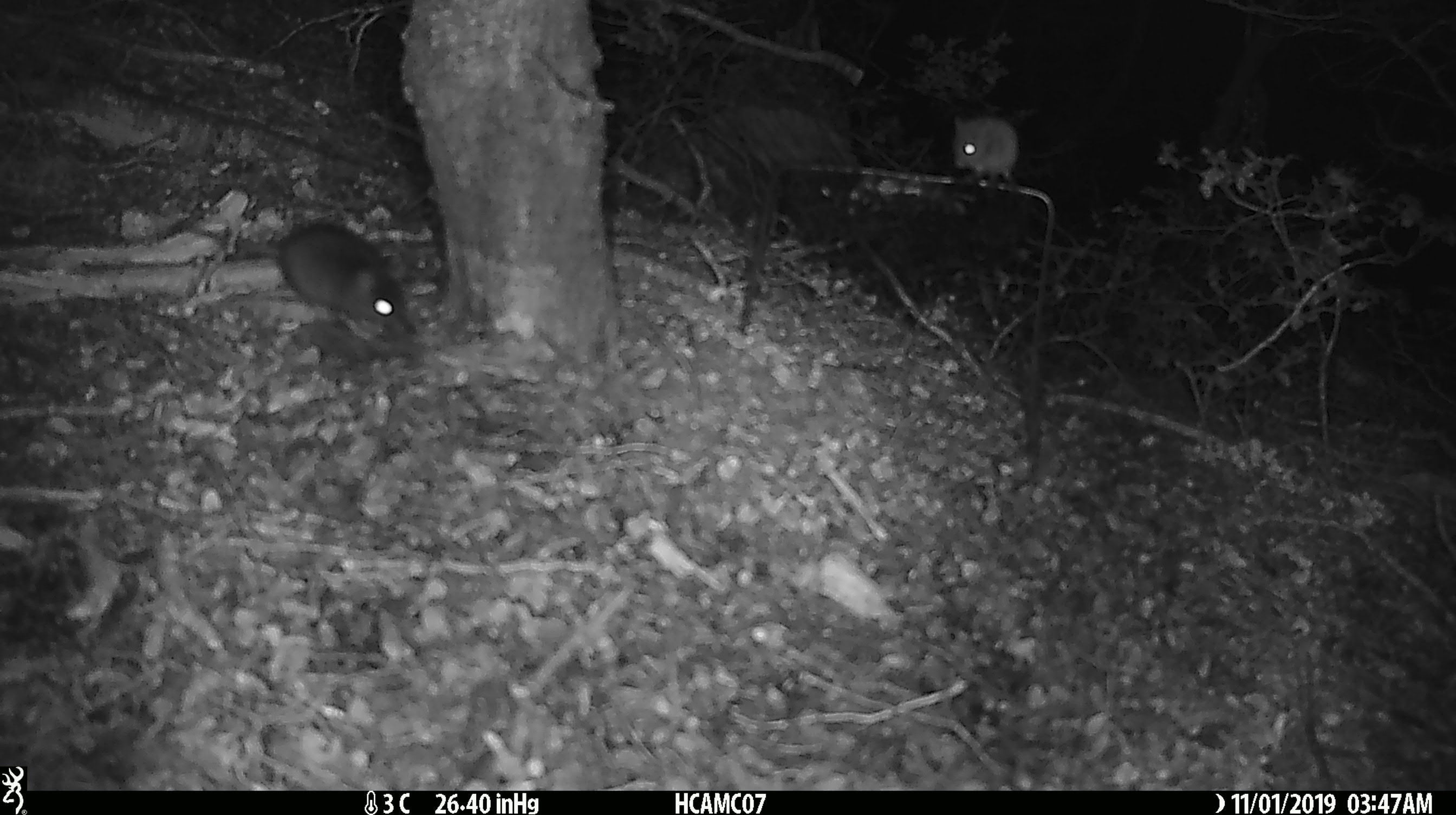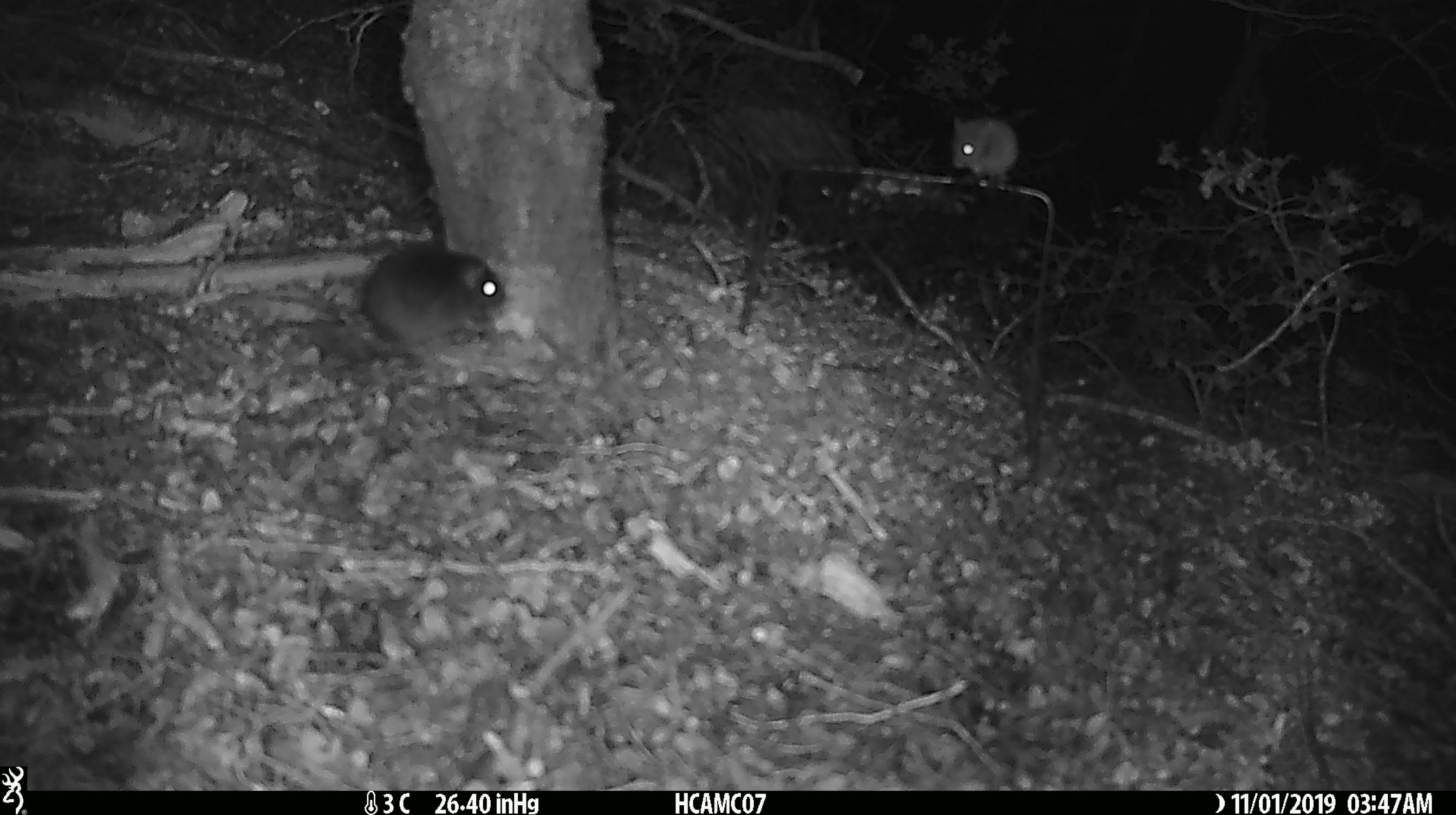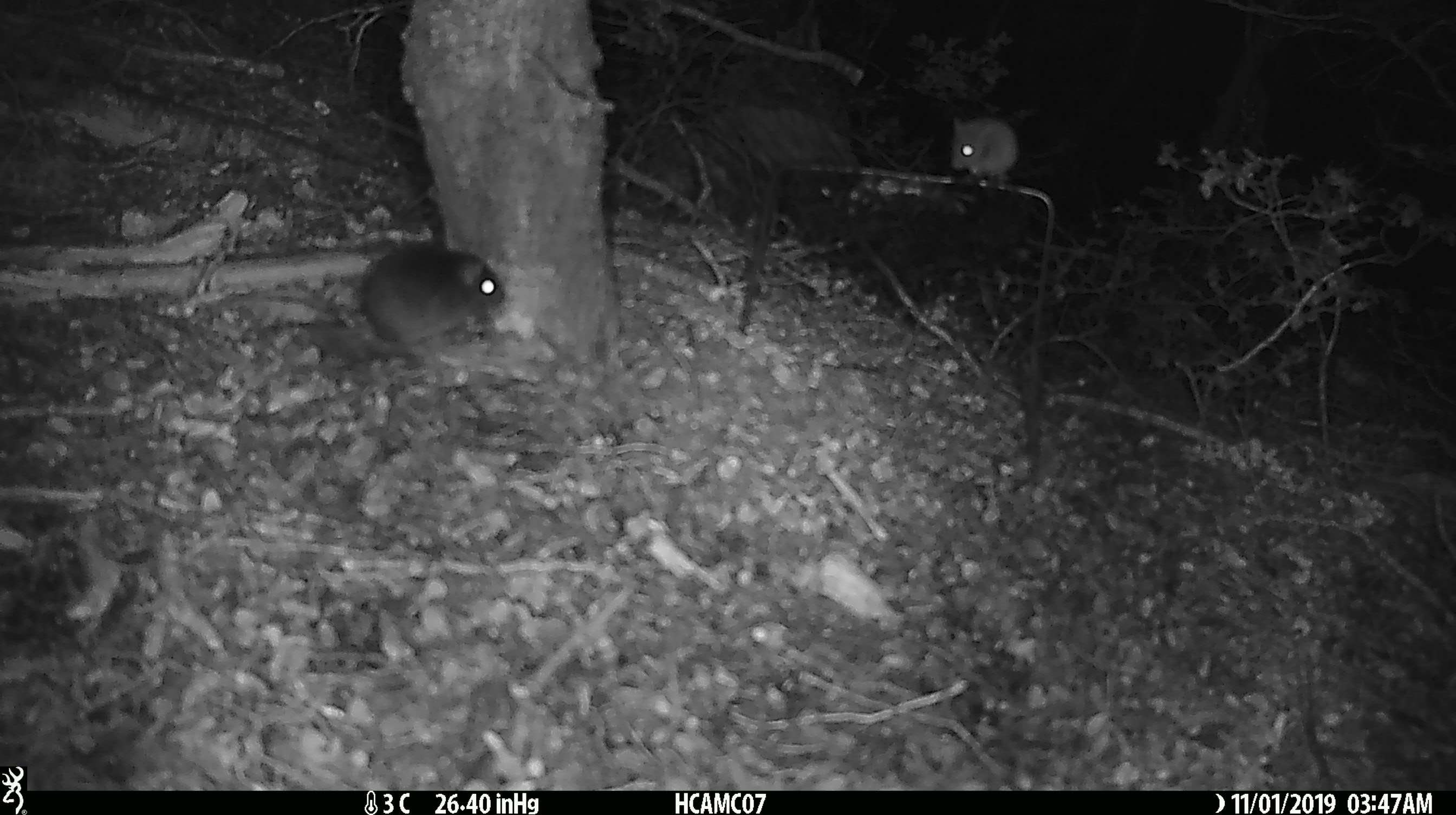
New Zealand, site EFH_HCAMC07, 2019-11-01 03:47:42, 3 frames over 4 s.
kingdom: Animalia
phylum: Chordata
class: Mammalia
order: Rodentia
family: Muridae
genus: Mus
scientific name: Mus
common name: mouse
Mouse (Mus).